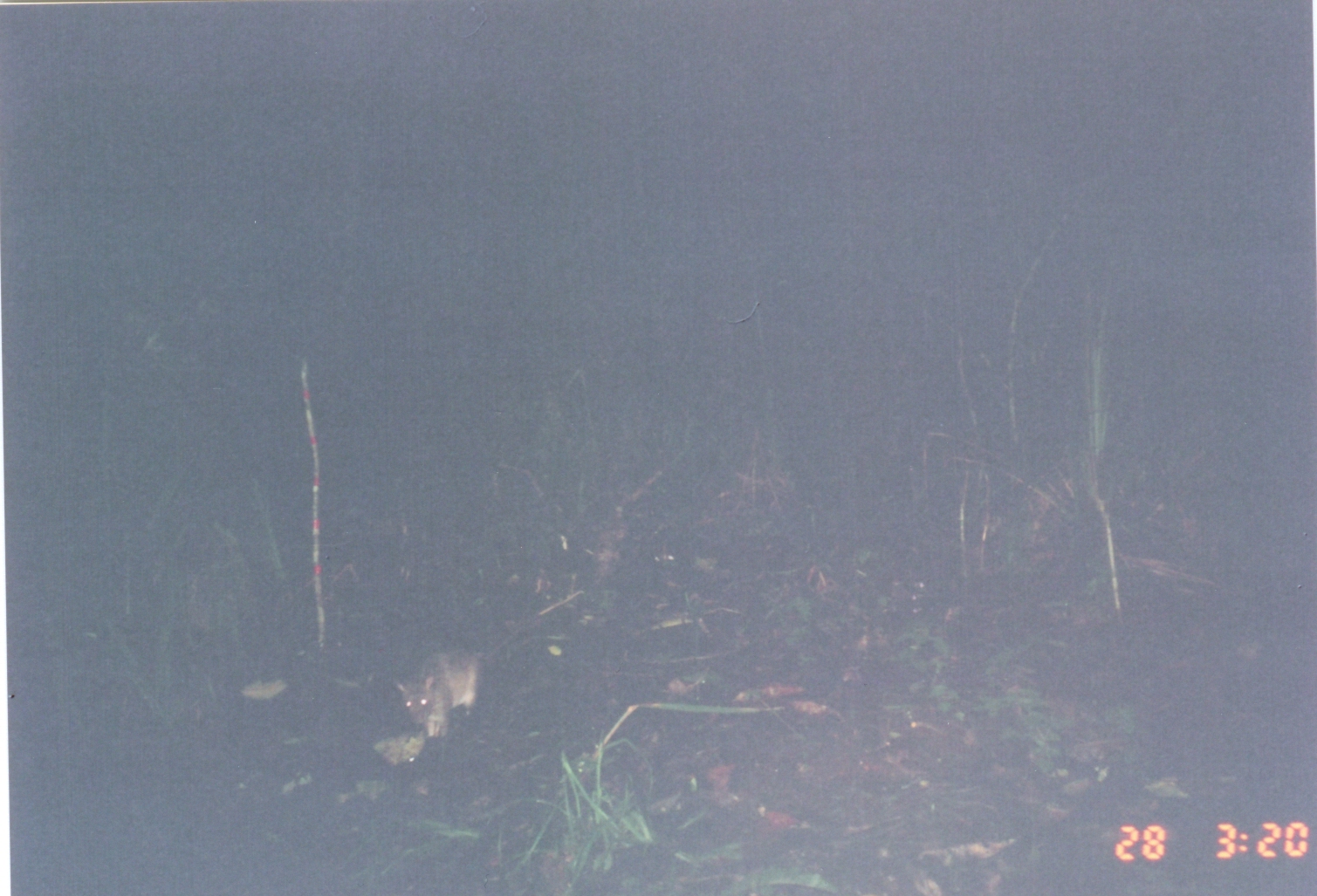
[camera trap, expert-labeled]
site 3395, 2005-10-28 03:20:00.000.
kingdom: Animalia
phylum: Chordata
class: Mammalia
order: Rodentia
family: Nesomyidae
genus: Cricetomys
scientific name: Cricetomys gambianus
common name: african giant pouched rat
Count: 1.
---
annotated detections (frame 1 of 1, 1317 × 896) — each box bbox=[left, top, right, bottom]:
cricetomys gambianus: bbox=[392, 588, 585, 739]